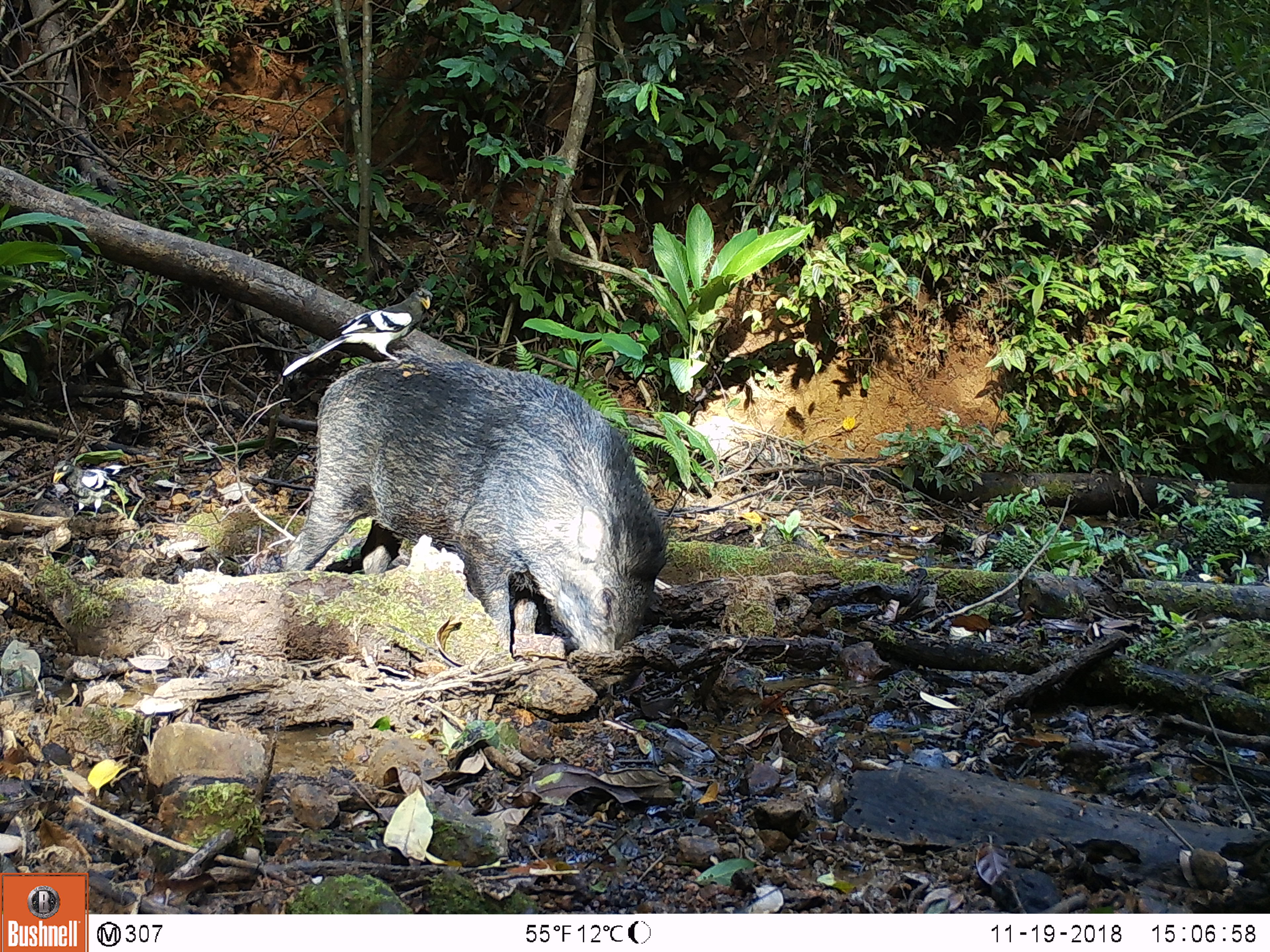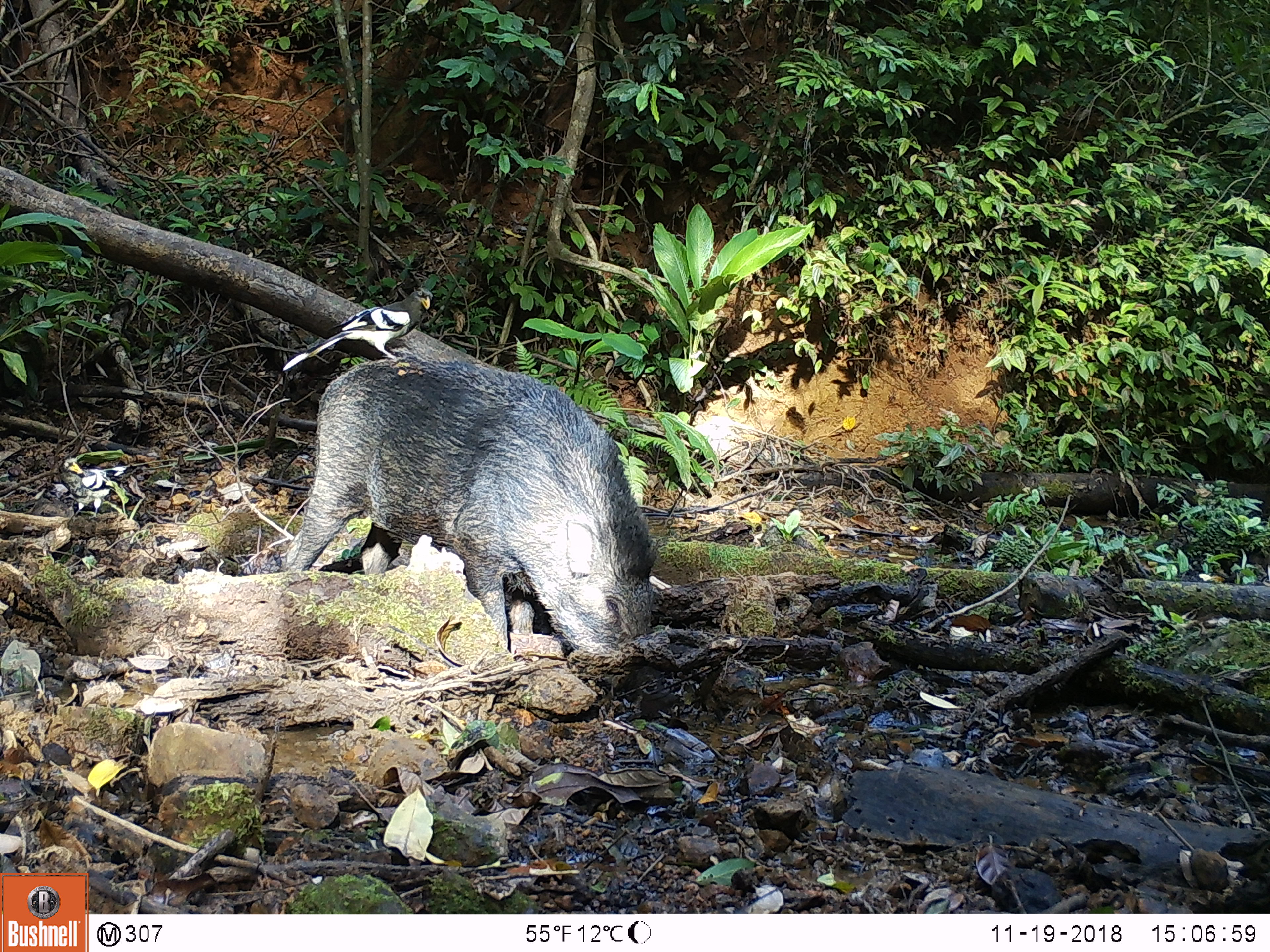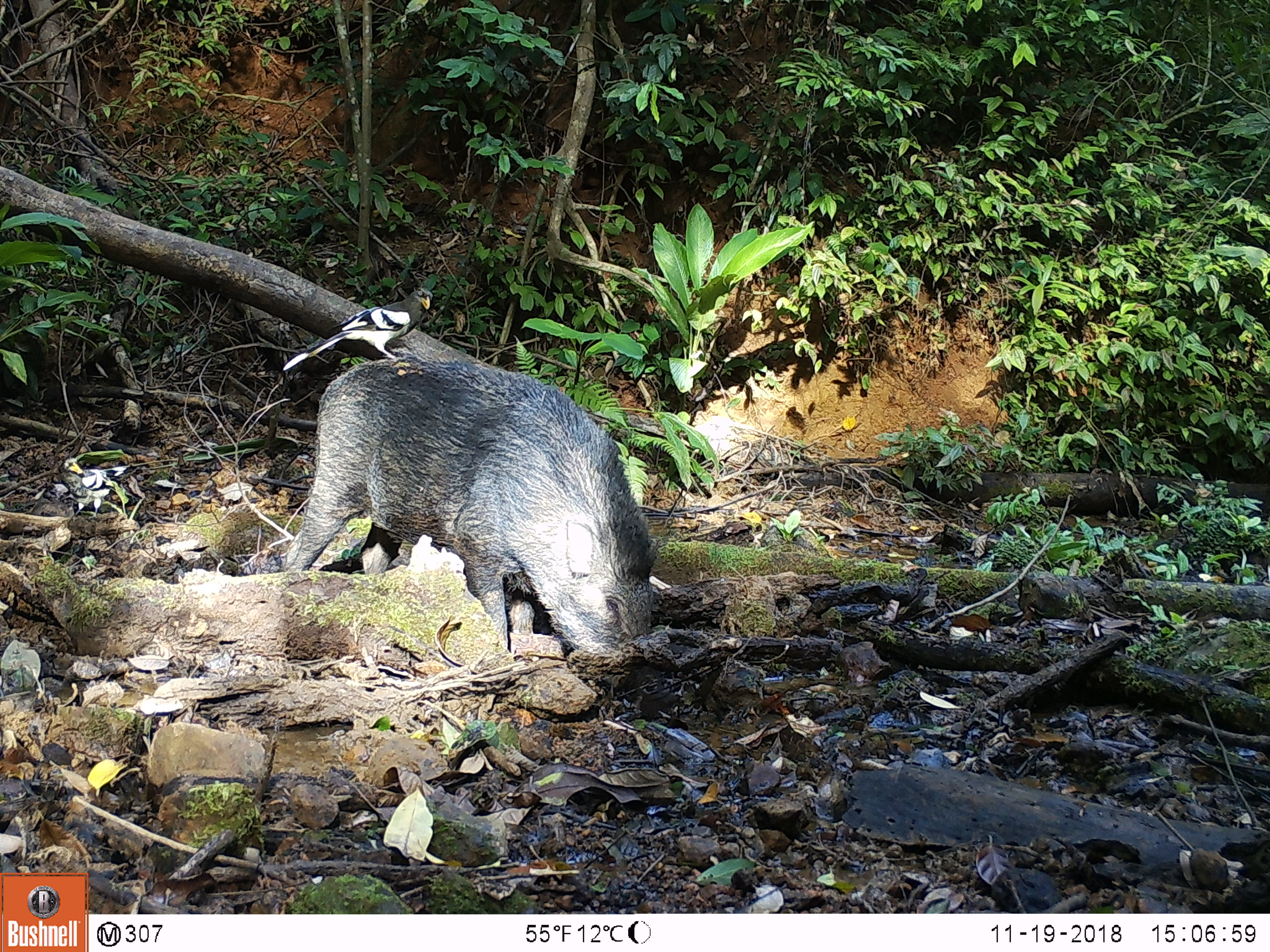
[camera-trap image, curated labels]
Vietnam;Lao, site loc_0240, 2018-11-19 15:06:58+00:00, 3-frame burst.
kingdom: Animalia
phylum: Chordata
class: Mammalia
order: Artiodactyla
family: Suidae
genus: Sus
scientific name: Sus scrofa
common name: eurasian wild pig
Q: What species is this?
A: Eurasian wild pig (Sus scrofa).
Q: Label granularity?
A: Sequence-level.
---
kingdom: Animalia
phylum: Chordata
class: Aves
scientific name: Aves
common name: bird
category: unidentified bird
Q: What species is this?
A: Unidentified bird (bird) (Aves).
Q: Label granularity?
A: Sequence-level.